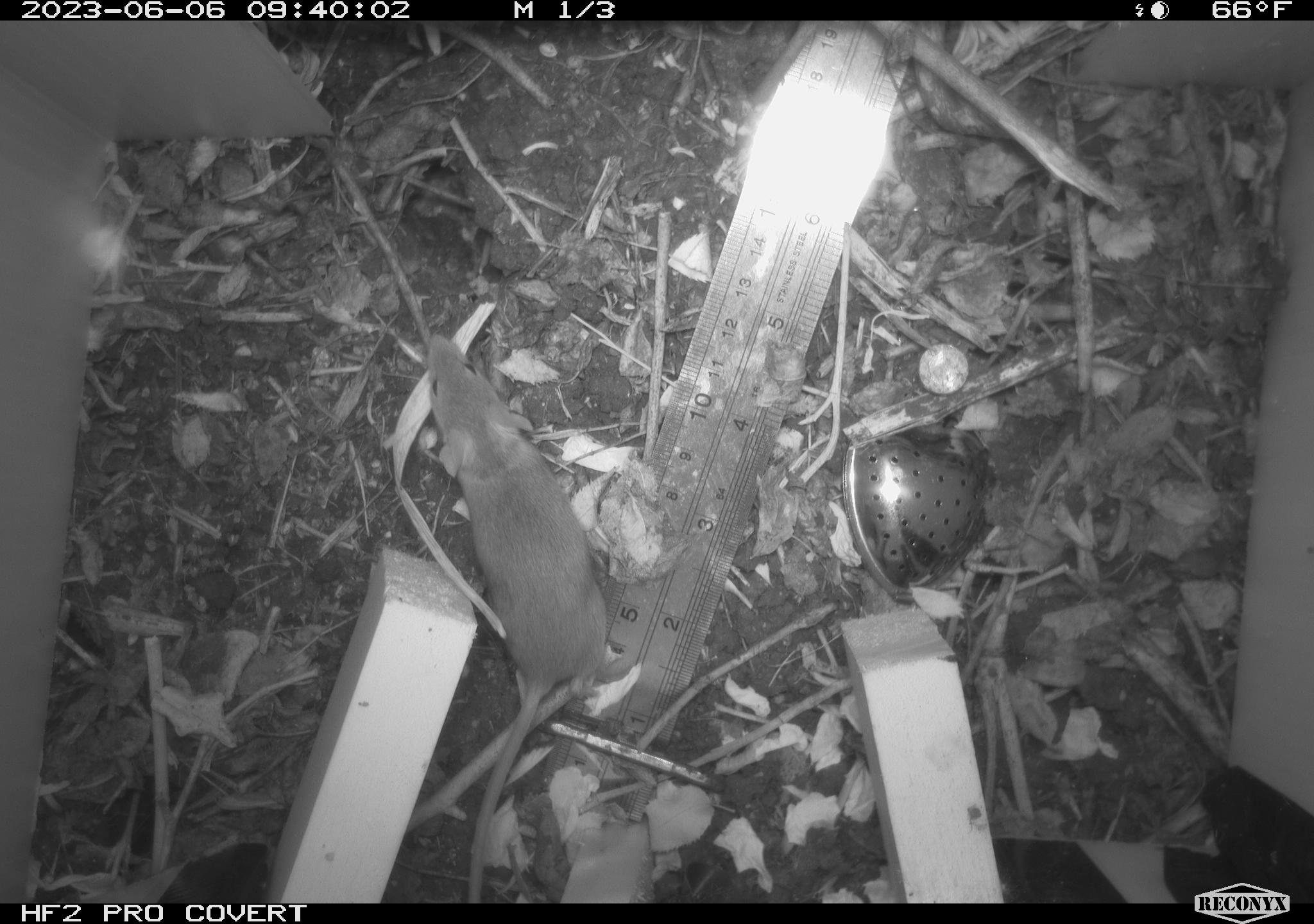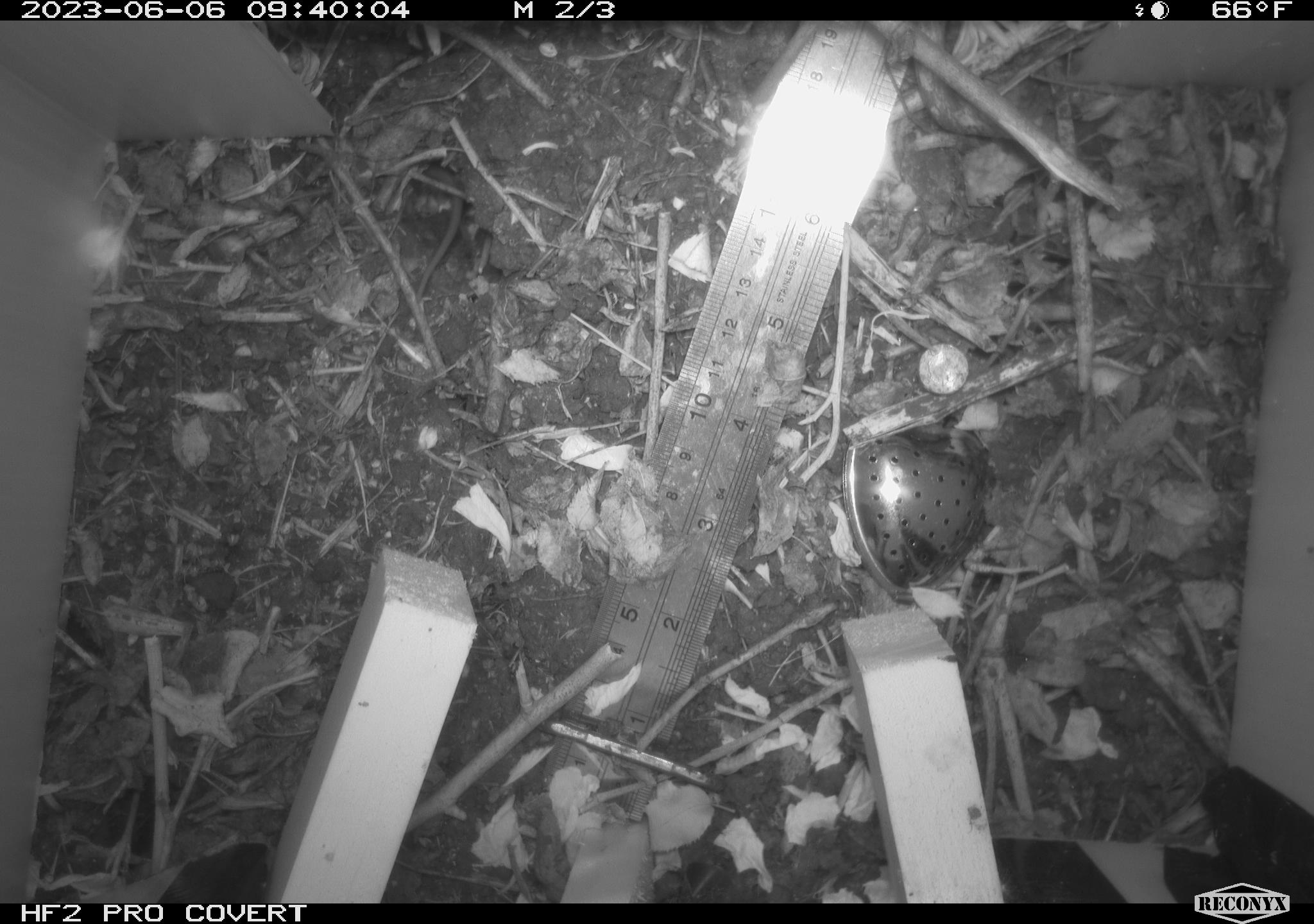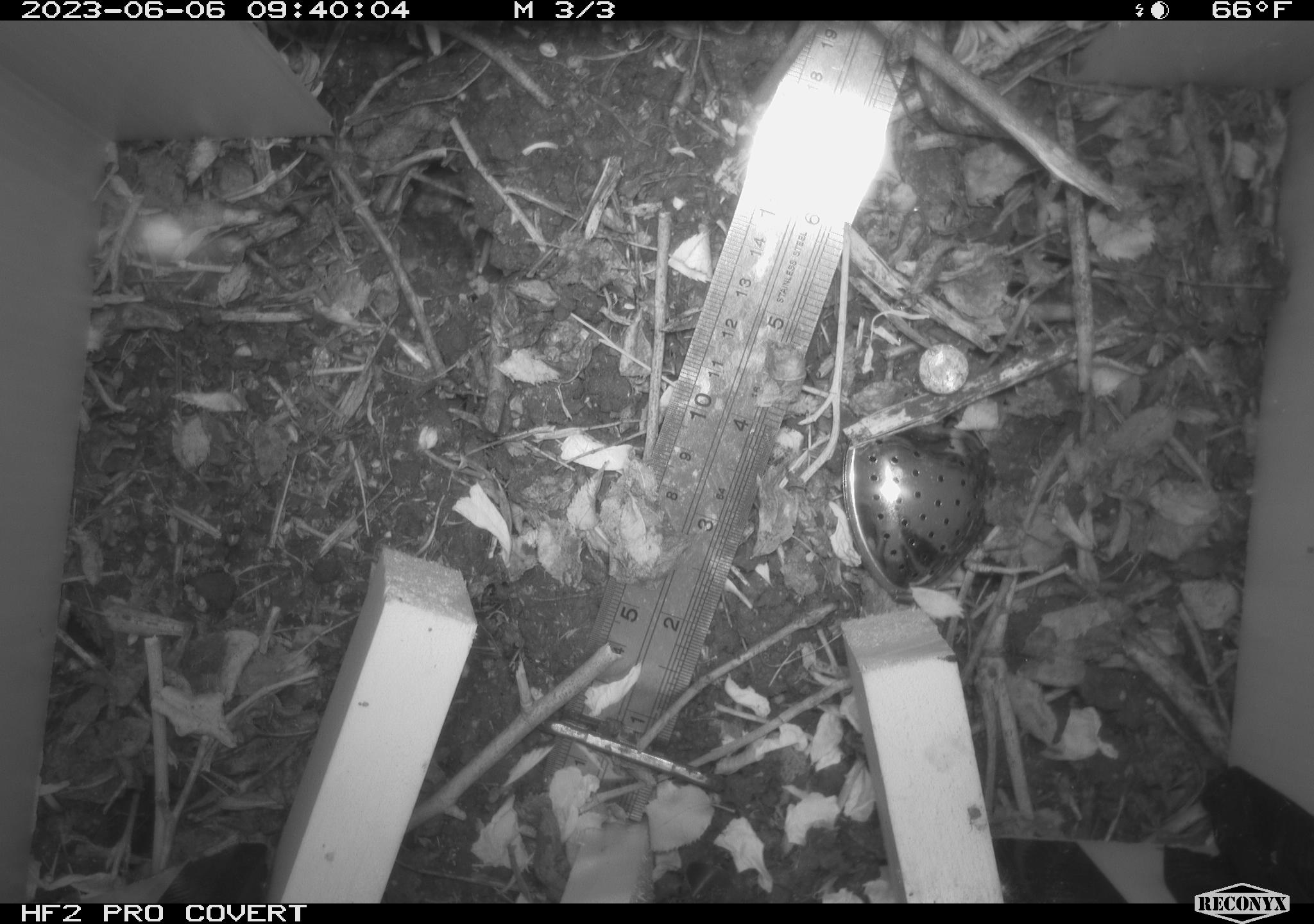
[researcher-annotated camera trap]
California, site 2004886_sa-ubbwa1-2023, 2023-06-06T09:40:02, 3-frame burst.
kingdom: Animalia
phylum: Chordata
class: Mammalia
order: Rodentia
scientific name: Rodentia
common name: rodent